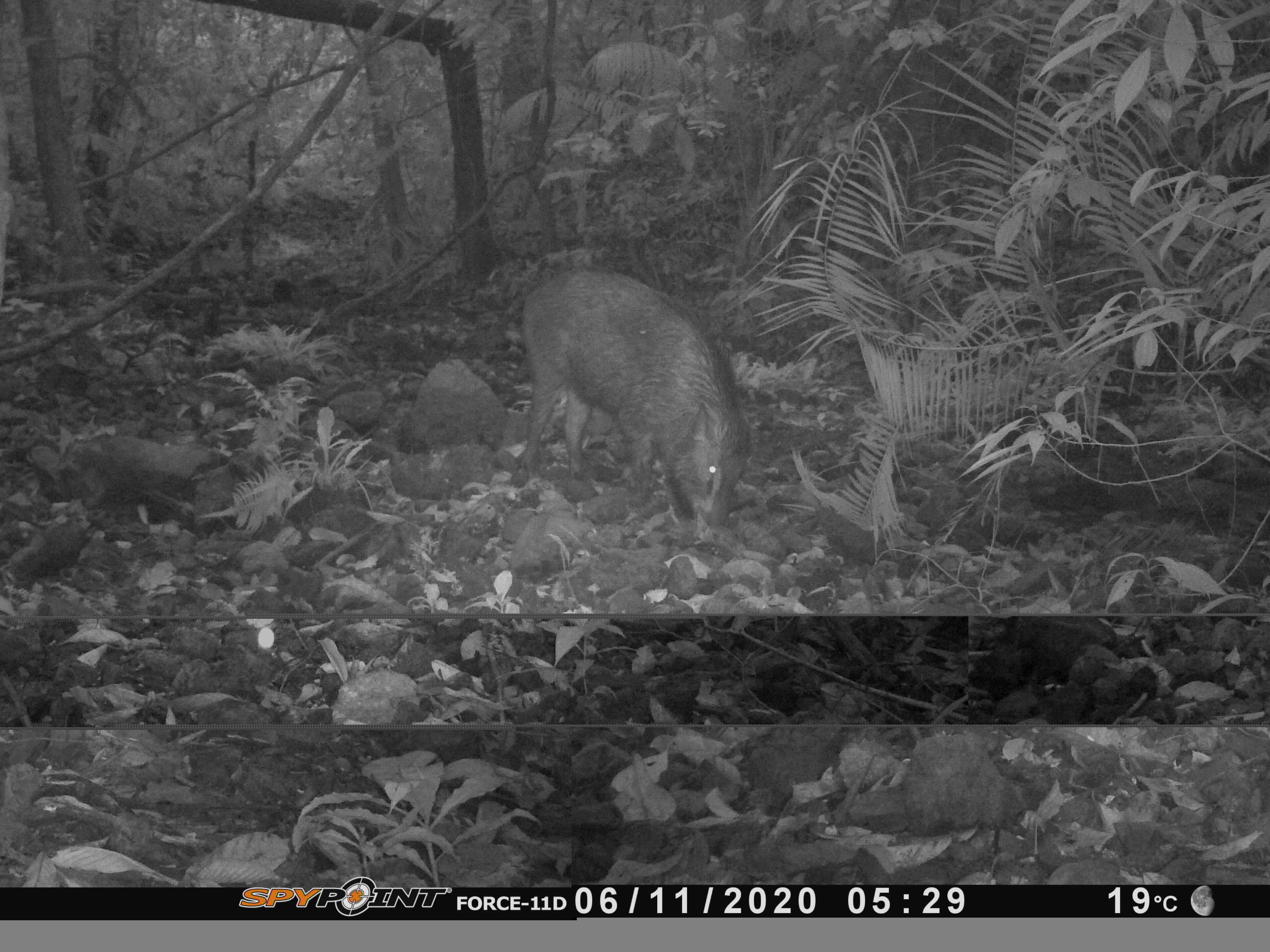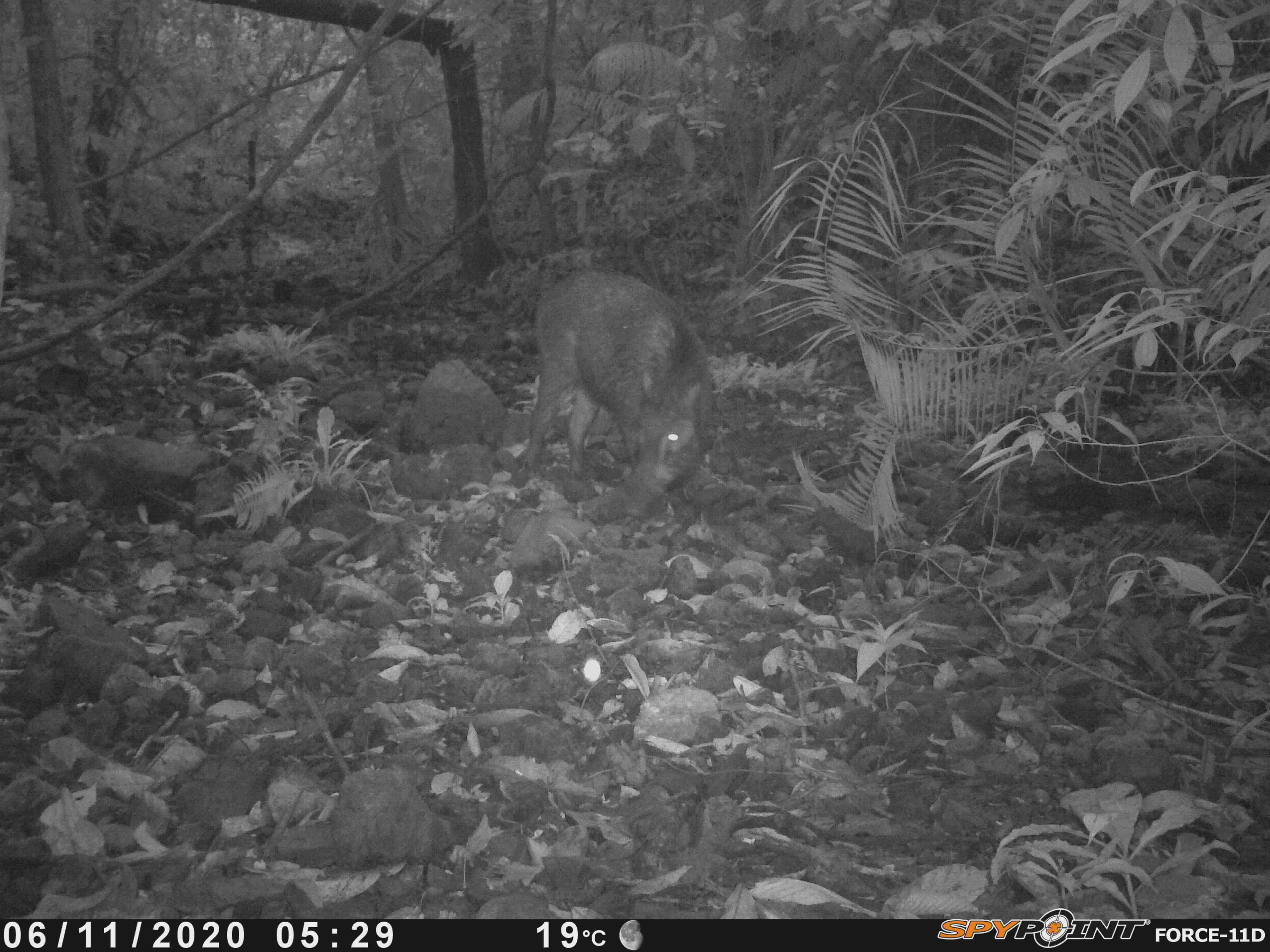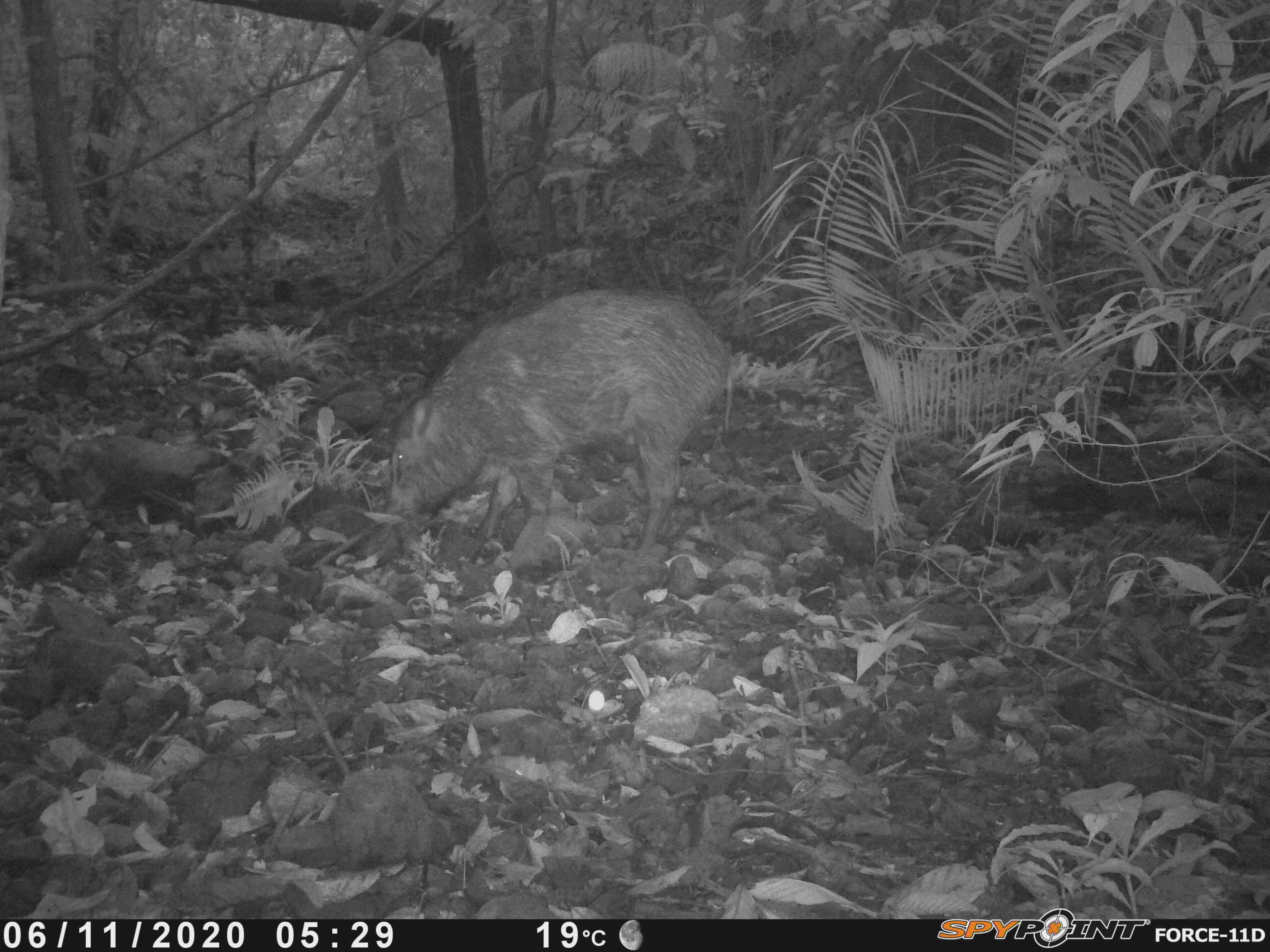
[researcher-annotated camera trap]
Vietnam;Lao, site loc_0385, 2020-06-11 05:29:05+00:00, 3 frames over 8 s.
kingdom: Animalia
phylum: Chordata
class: Mammalia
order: Artiodactyla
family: Suidae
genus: Sus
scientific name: Sus scrofa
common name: eurasian wild pig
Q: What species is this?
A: Eurasian wild pig (Sus scrofa).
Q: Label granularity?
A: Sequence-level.